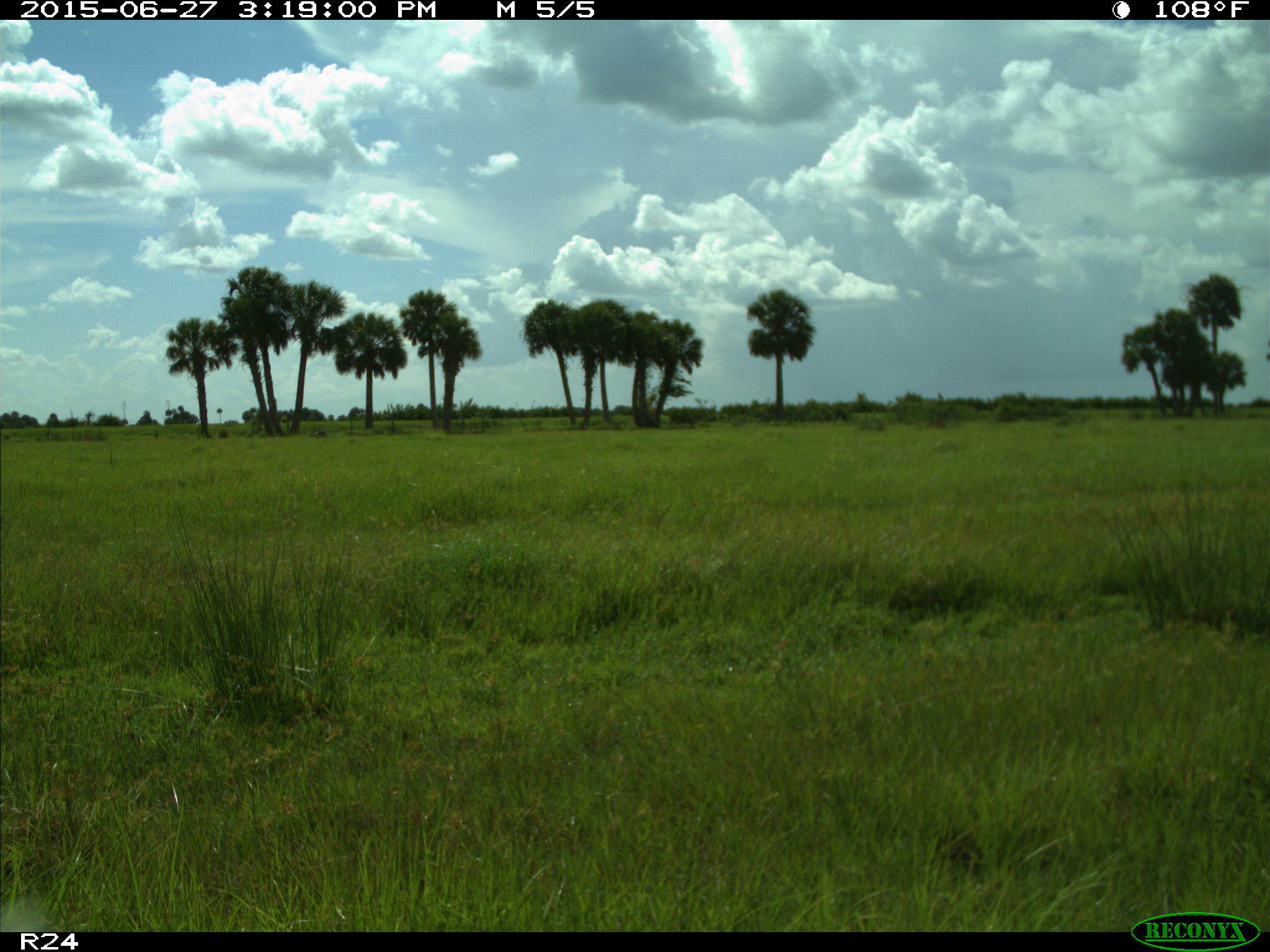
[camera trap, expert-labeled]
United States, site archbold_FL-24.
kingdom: Animalia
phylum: Chordata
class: Mammalia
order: Artiodactyla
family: Bovidae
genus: Bos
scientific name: Bos taurus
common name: domestic cow